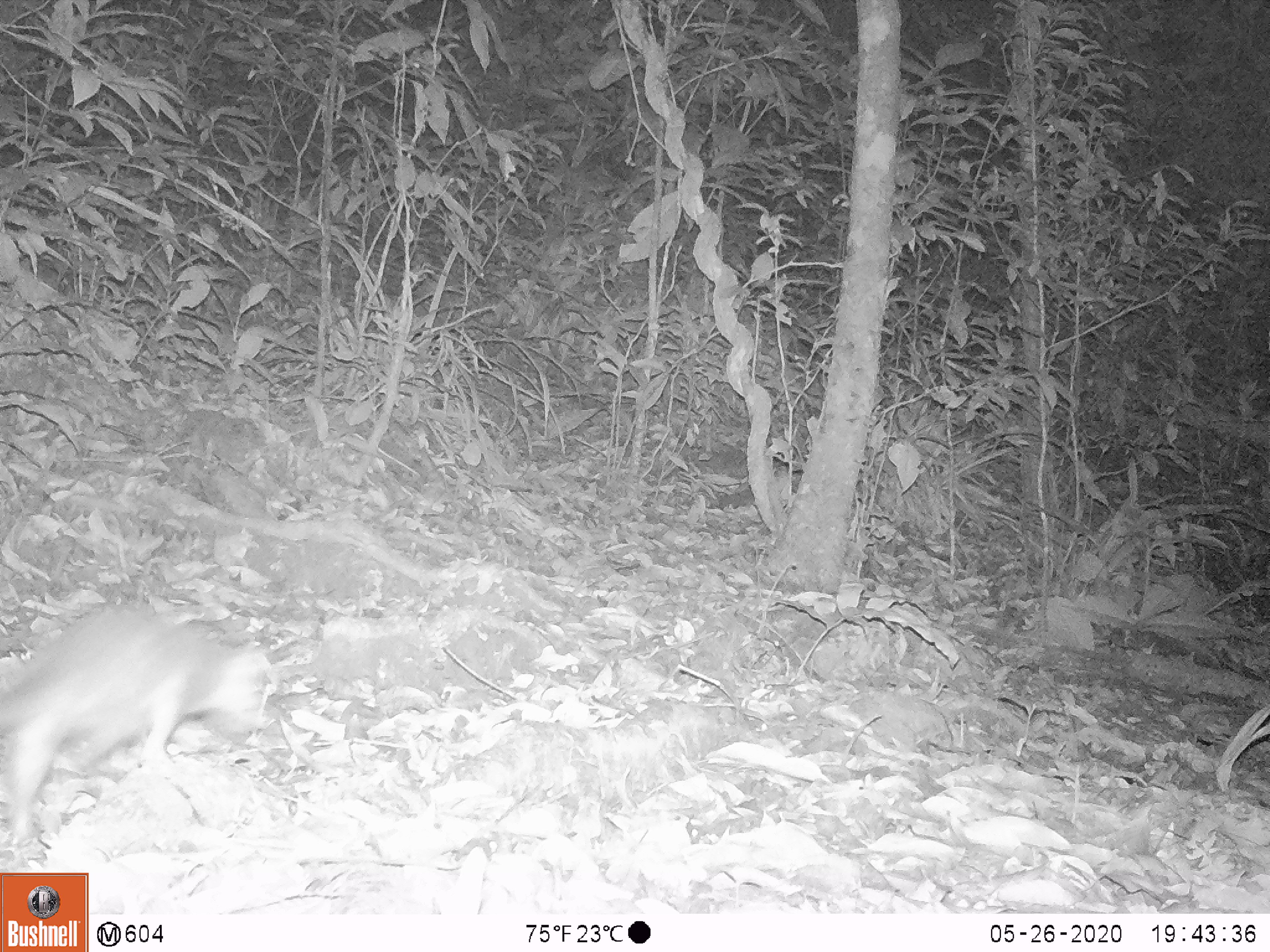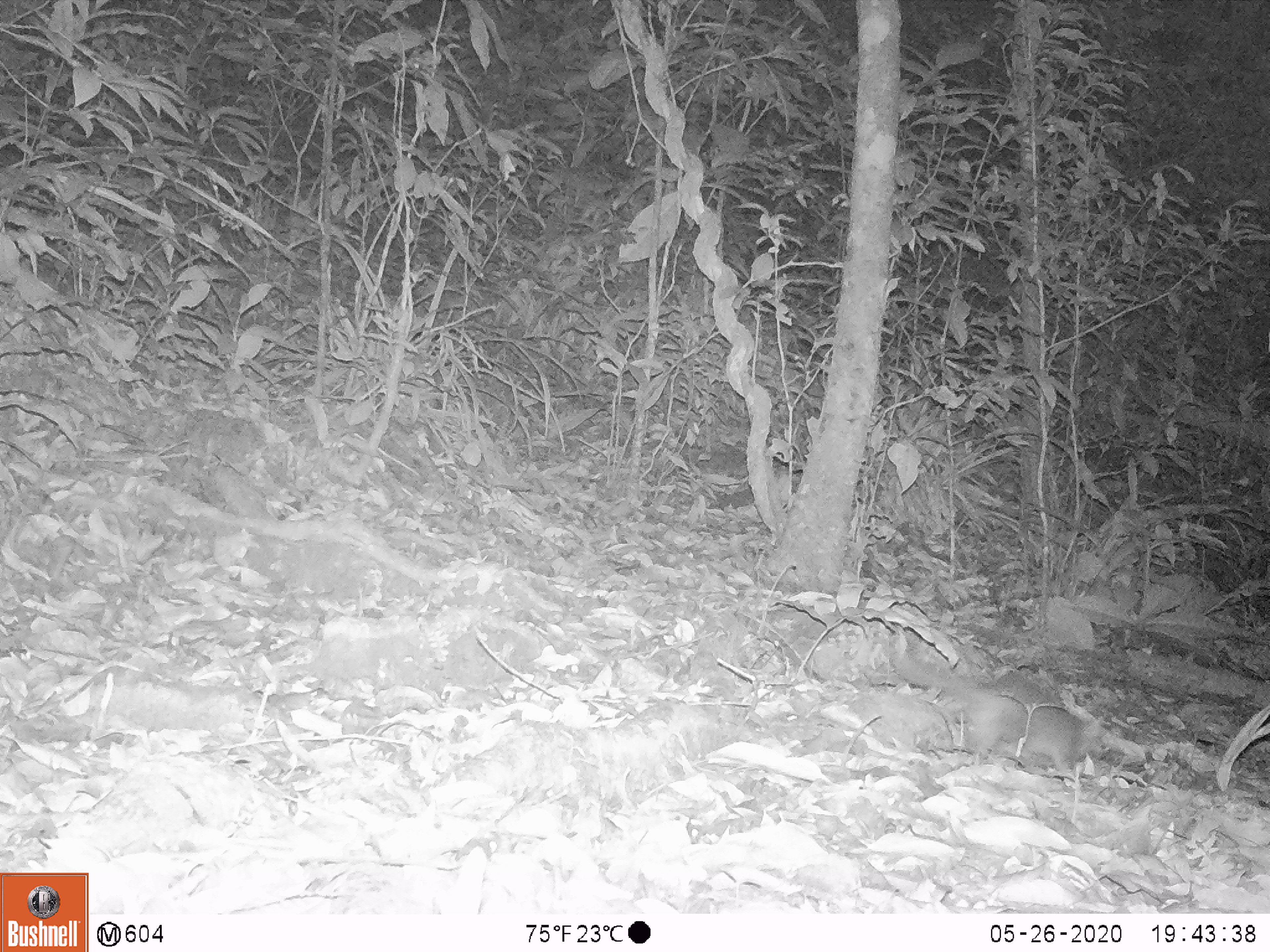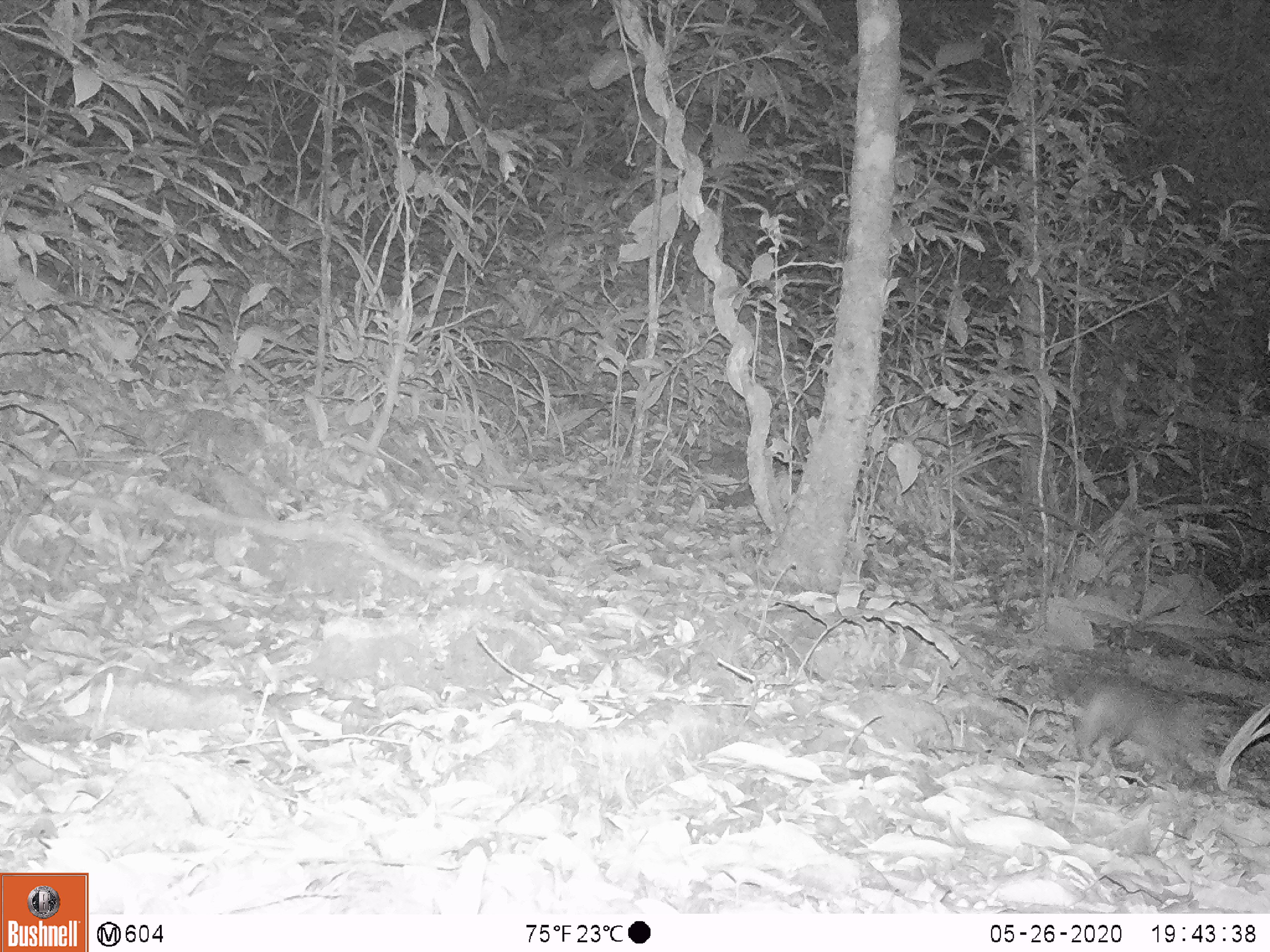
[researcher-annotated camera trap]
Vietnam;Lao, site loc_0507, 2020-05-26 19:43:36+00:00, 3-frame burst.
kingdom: Animalia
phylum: Chordata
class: Mammalia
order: Carnivora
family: Mustelidae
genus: Melogale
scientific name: Melogale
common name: ferret badger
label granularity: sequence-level